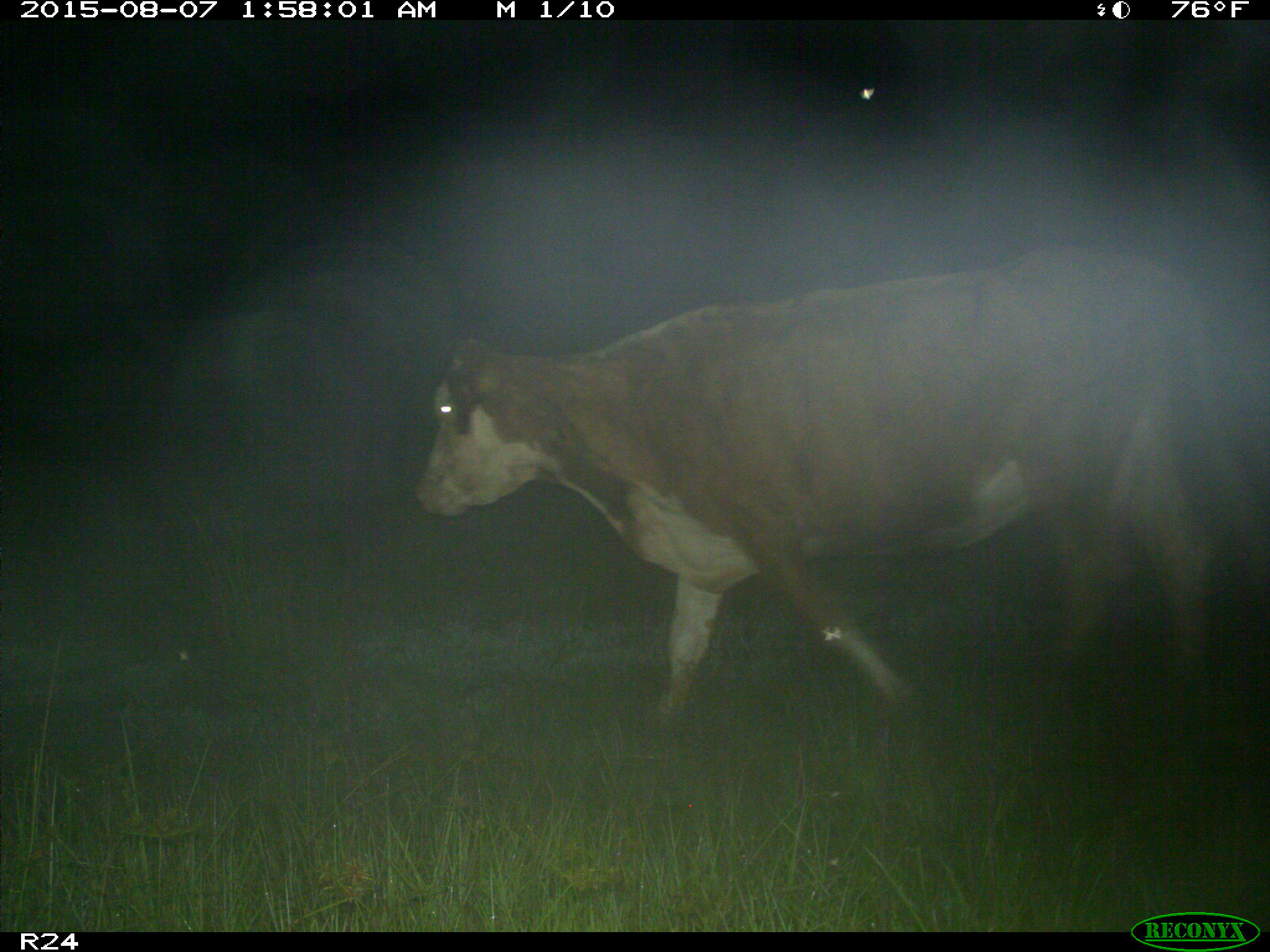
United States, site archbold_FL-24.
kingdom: Animalia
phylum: Chordata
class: Mammalia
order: Artiodactyla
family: Bovidae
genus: Bos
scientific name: Bos taurus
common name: domestic cow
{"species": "Bos taurus (domestic cow)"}